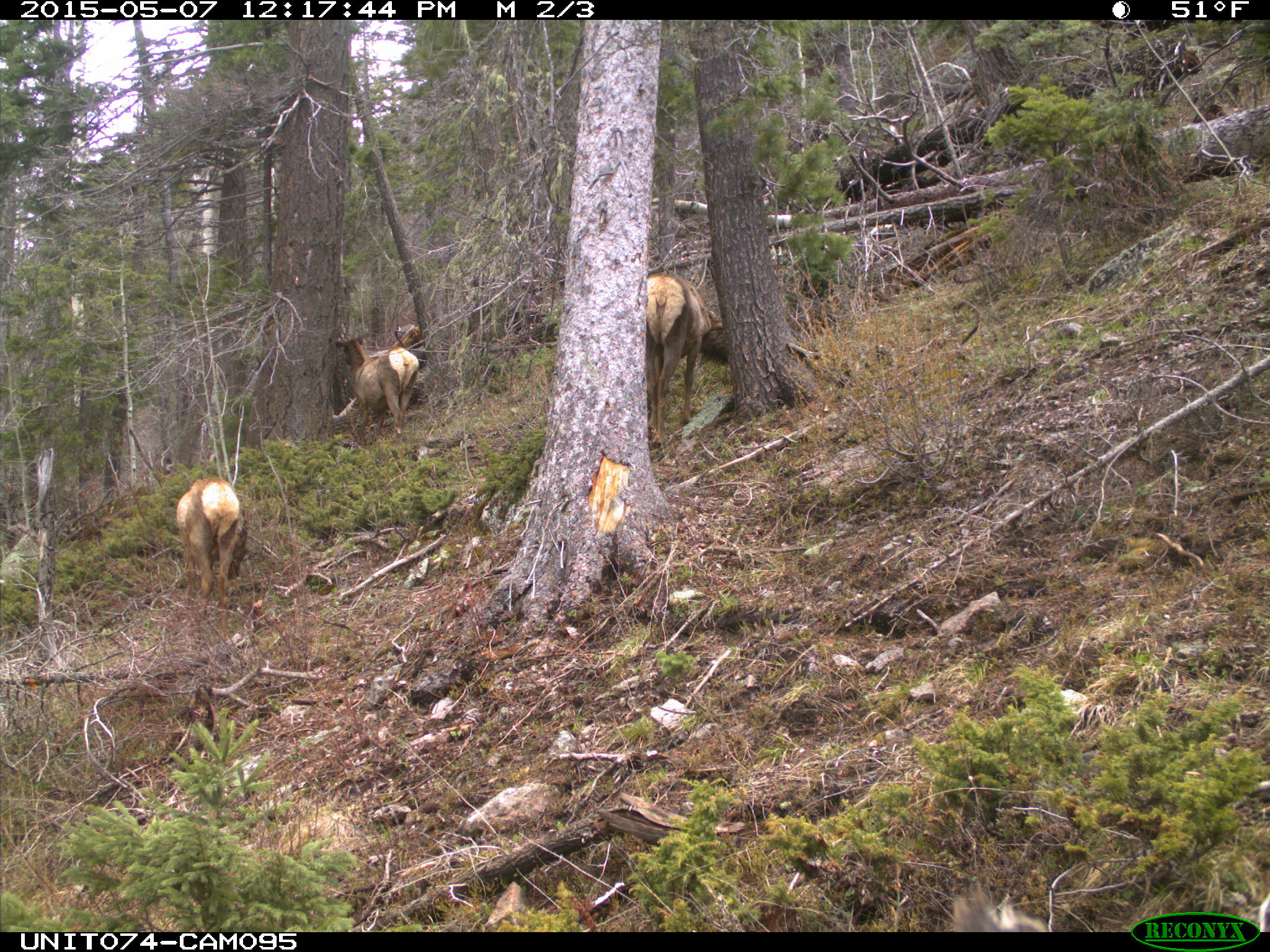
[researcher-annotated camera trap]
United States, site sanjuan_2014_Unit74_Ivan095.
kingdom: Animalia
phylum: Chordata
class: Mammalia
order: Artiodactyla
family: Cervidae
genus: Cervus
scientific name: Cervus elaphus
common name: red deer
Cervus elaphus (red deer).